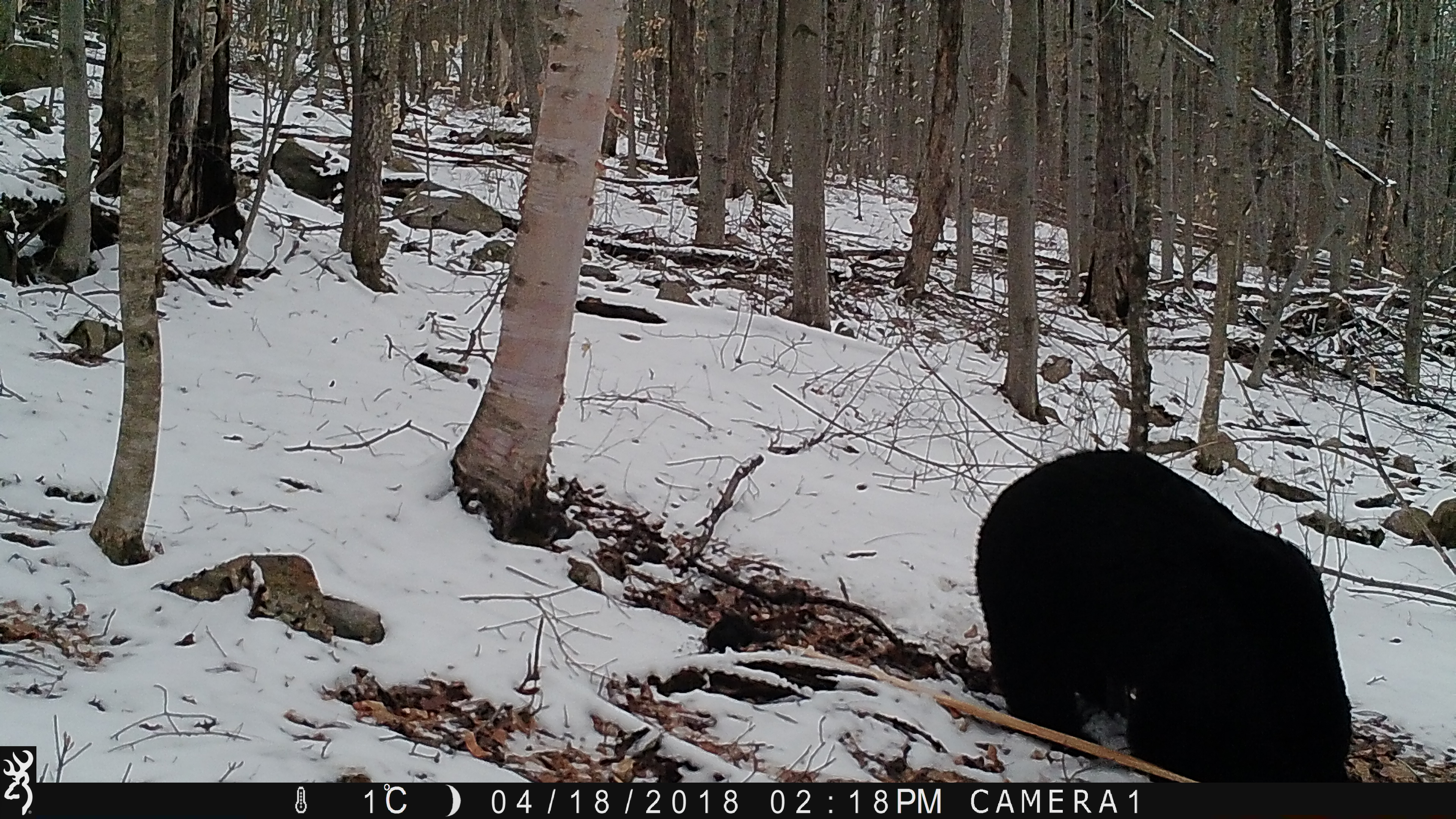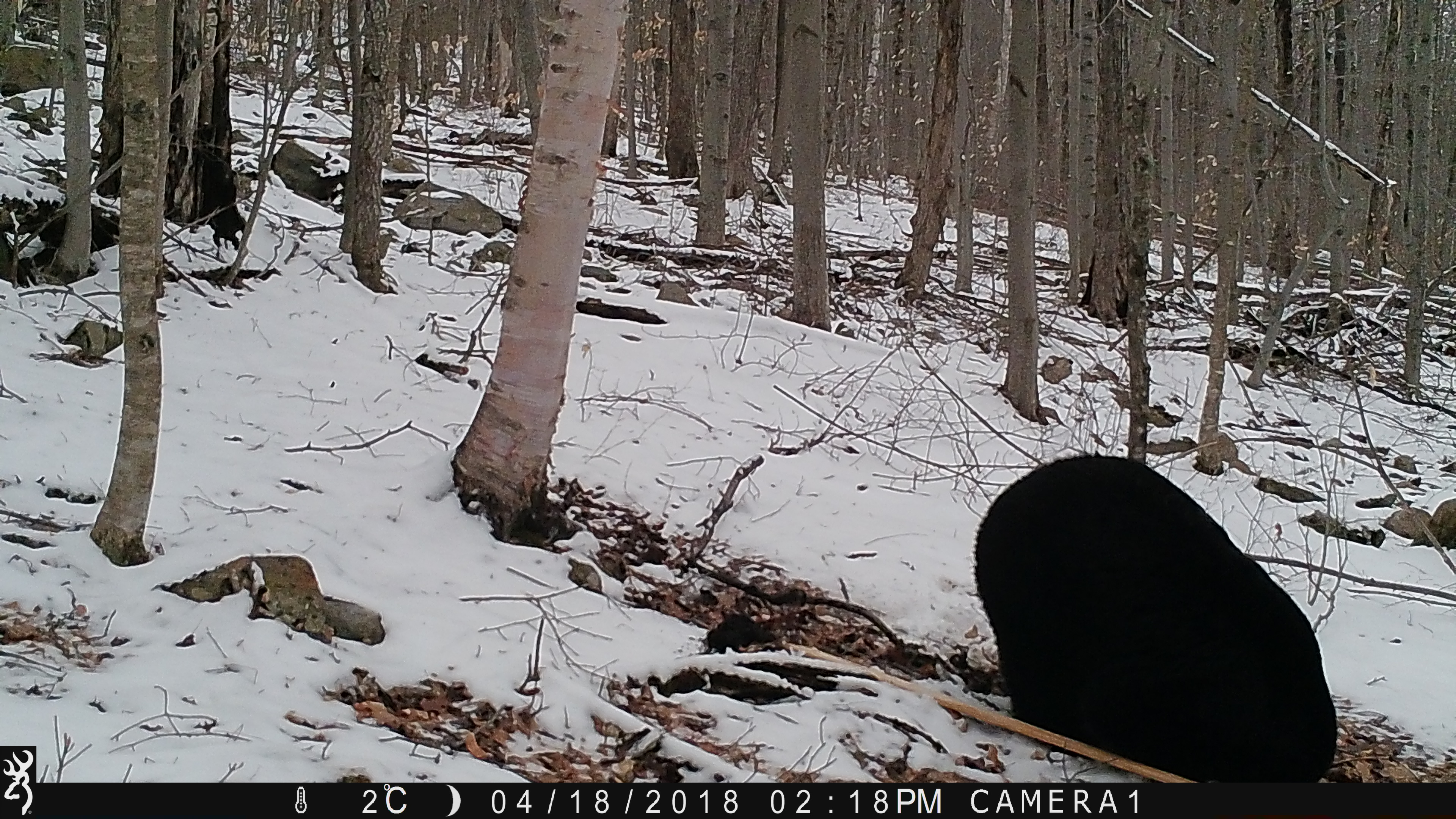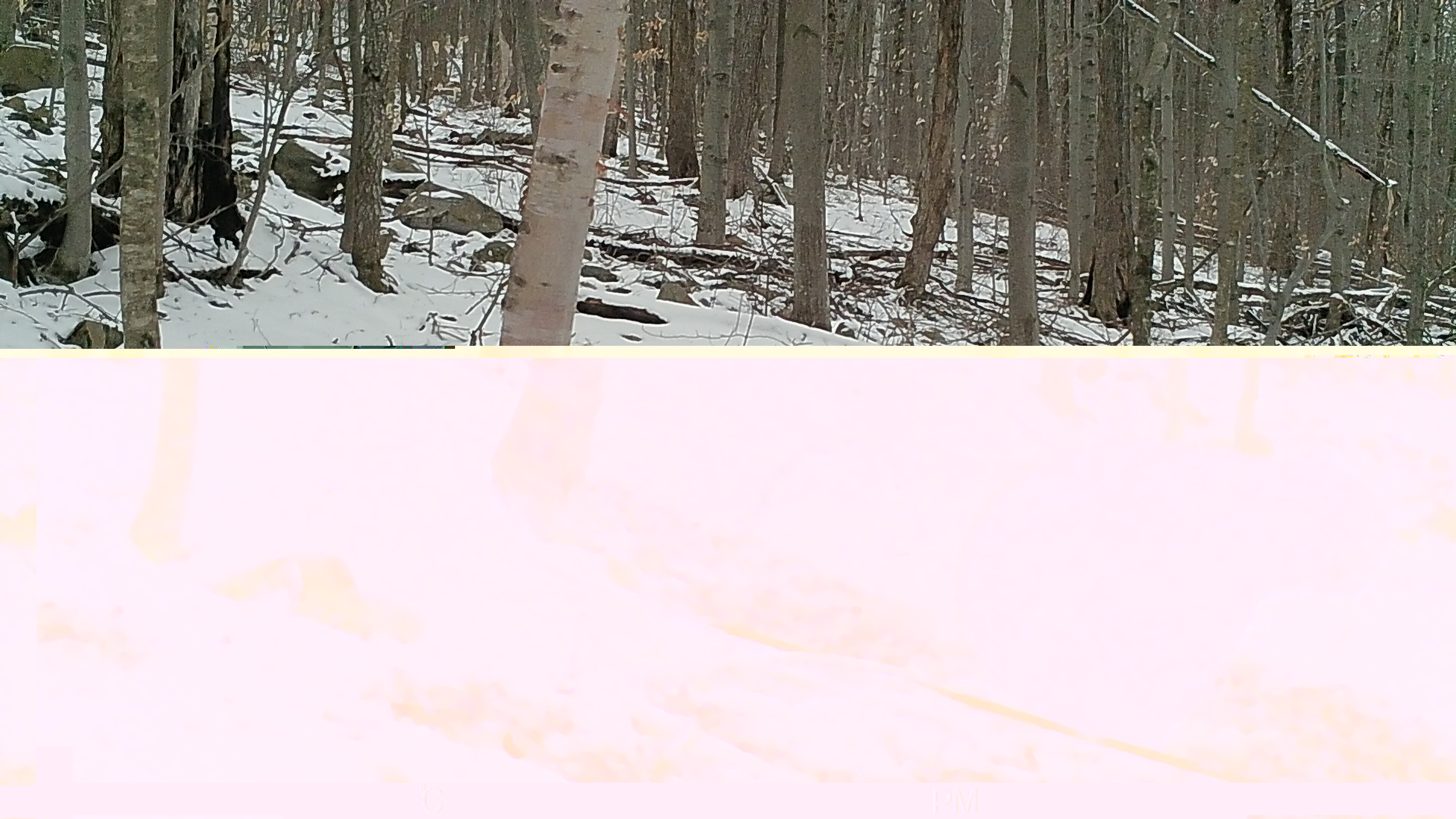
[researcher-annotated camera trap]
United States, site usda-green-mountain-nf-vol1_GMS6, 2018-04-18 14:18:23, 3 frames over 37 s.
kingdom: Animalia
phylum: Chordata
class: Mammalia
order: Carnivora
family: Ursidae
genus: Ursus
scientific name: Ursus americanus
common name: black bear